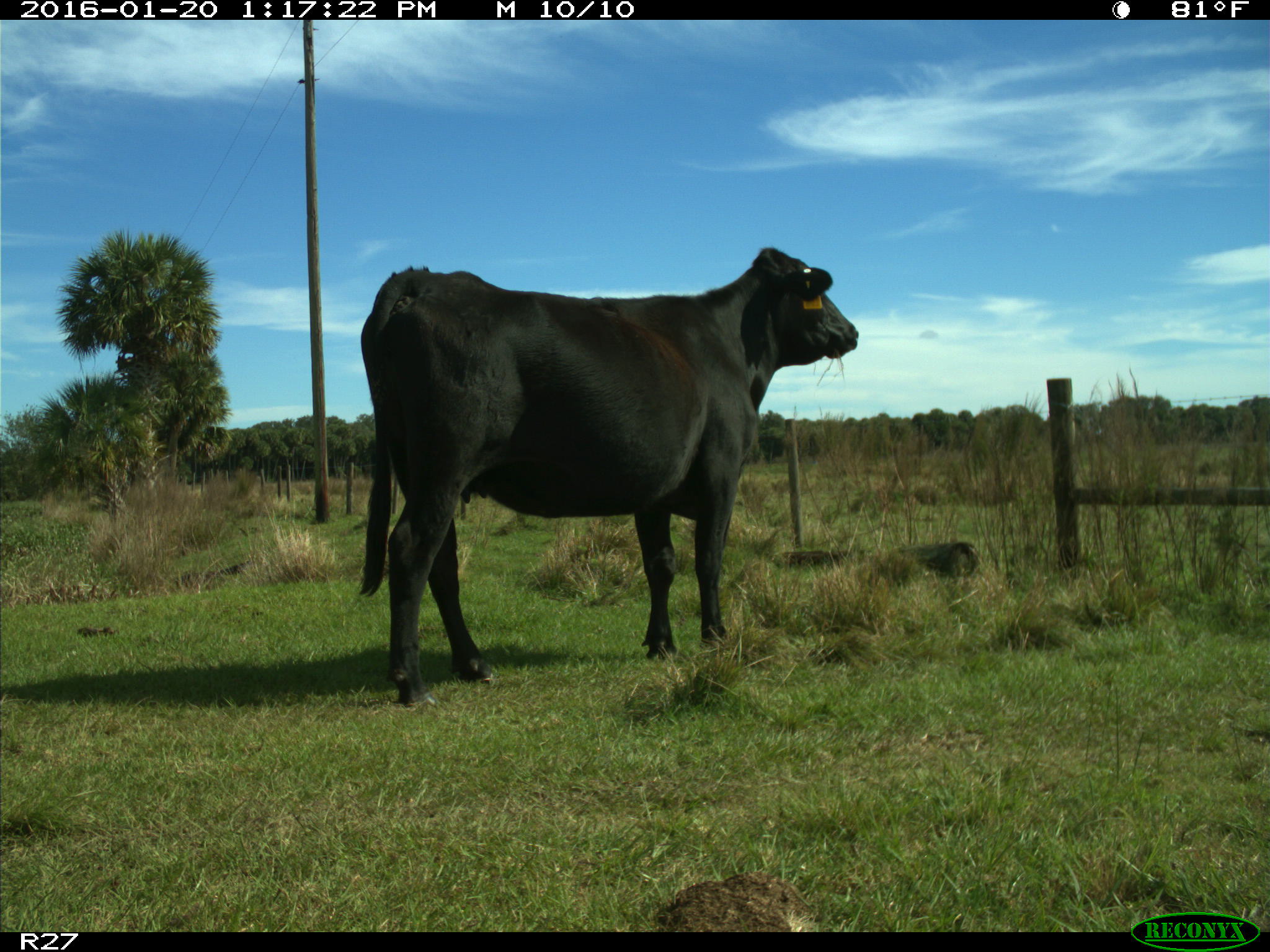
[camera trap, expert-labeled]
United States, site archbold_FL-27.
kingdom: Animalia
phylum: Chordata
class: Mammalia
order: Artiodactyla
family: Bovidae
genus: Bos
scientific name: Bos taurus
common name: domestic cow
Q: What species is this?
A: Bos taurus (domestic cow).